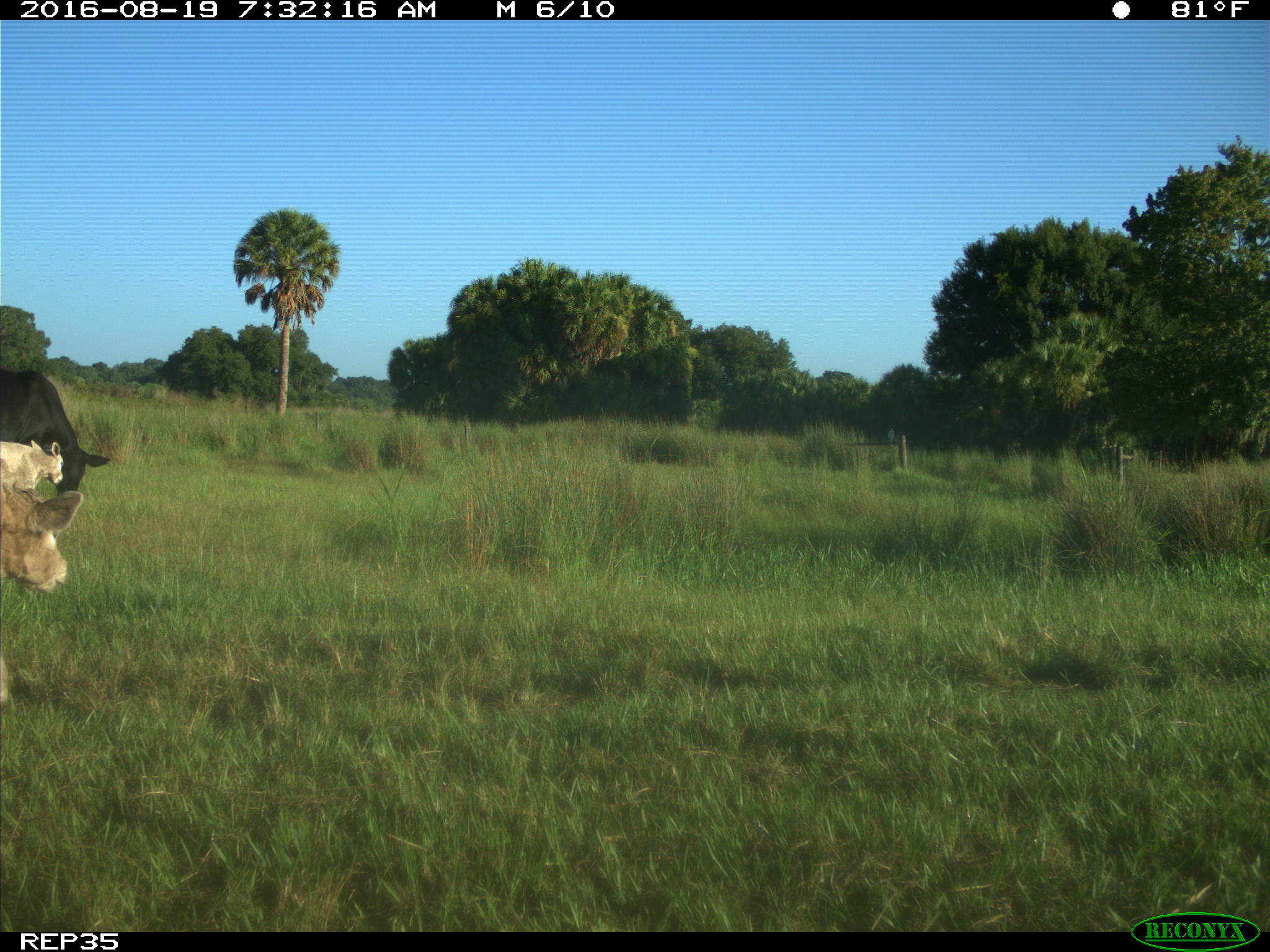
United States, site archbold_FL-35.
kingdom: Animalia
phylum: Chordata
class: Mammalia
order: Artiodactyla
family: Bovidae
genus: Bos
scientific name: Bos taurus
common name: domestic cow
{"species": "Bos taurus (domestic cow)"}